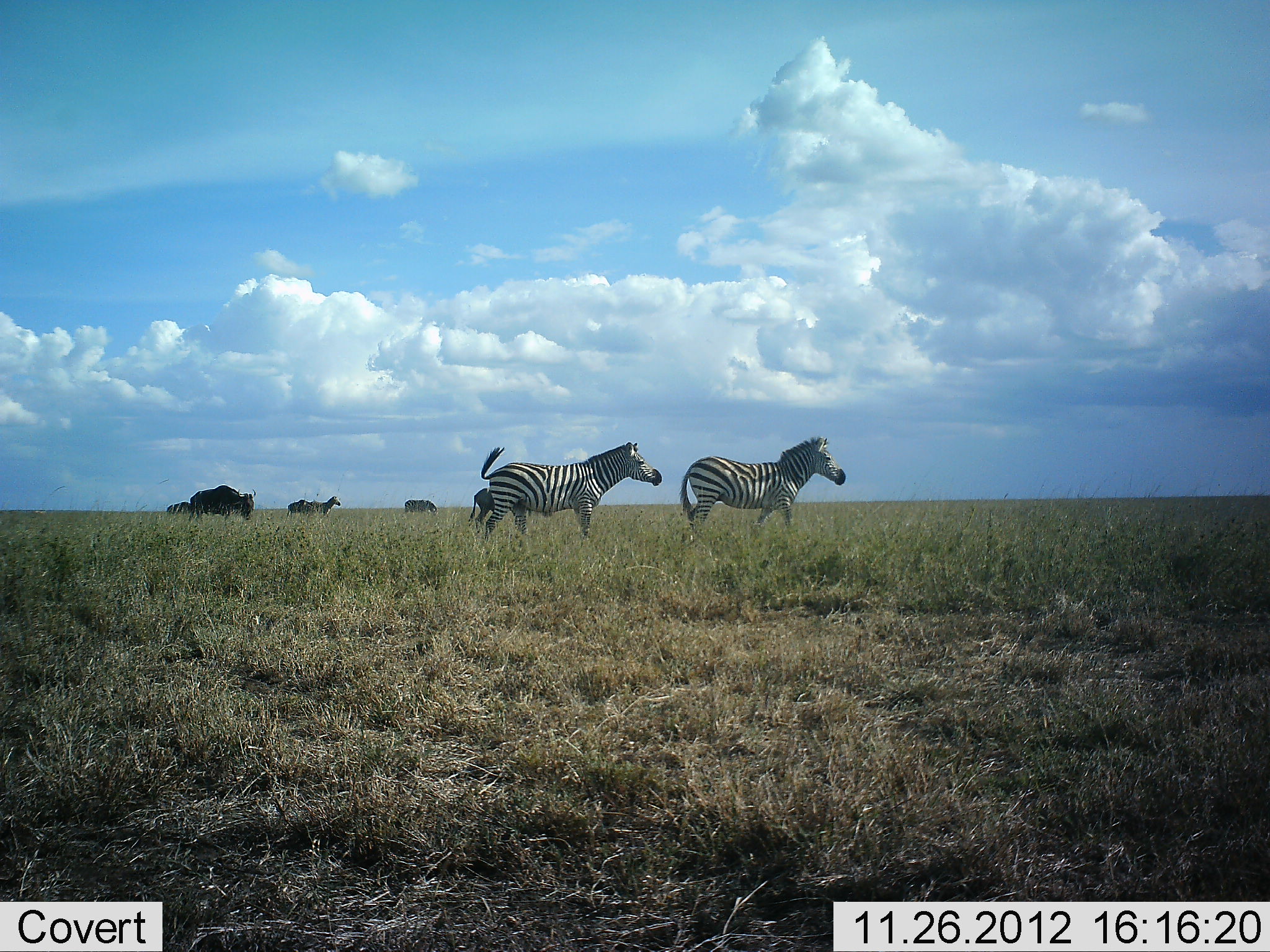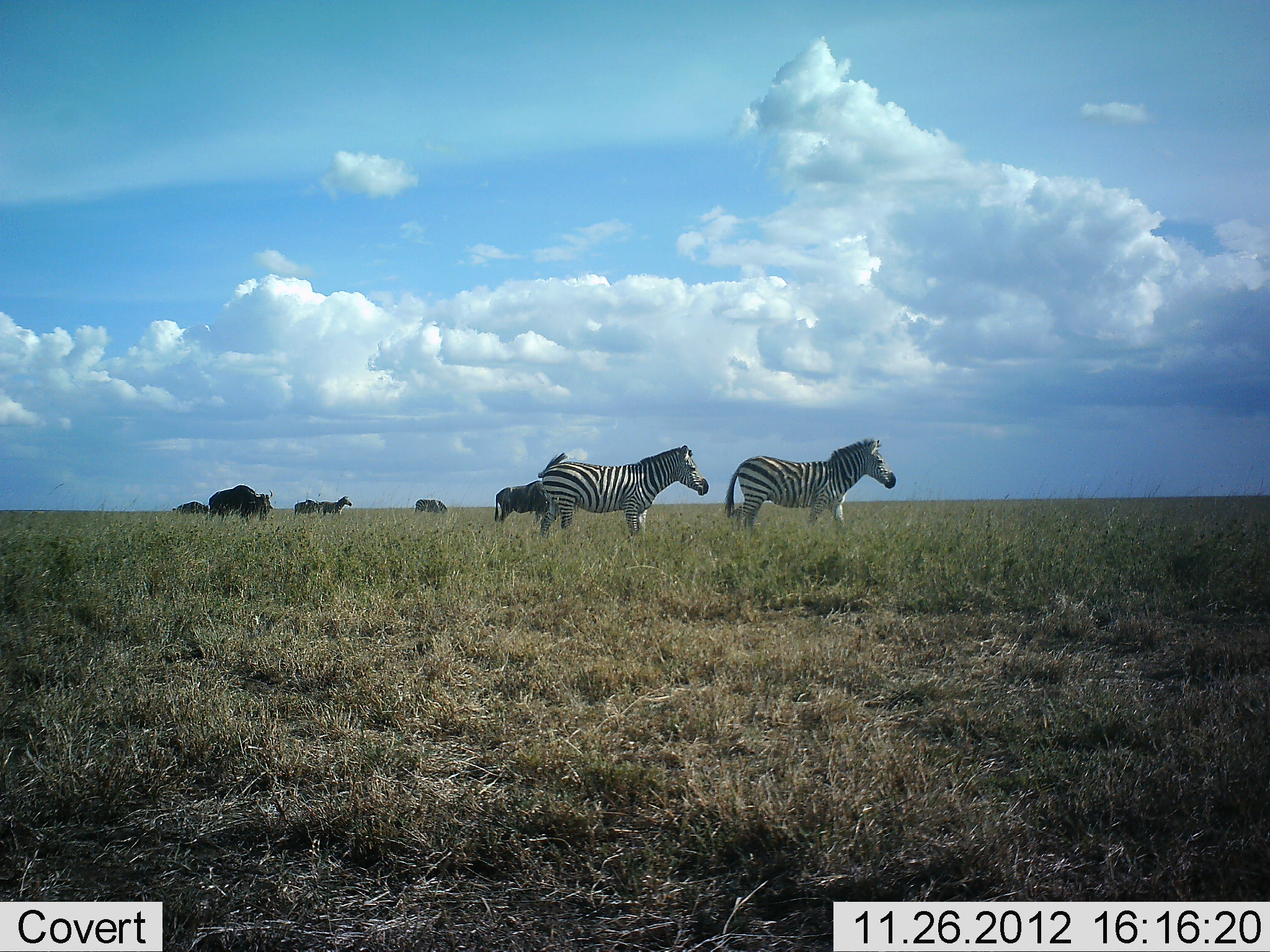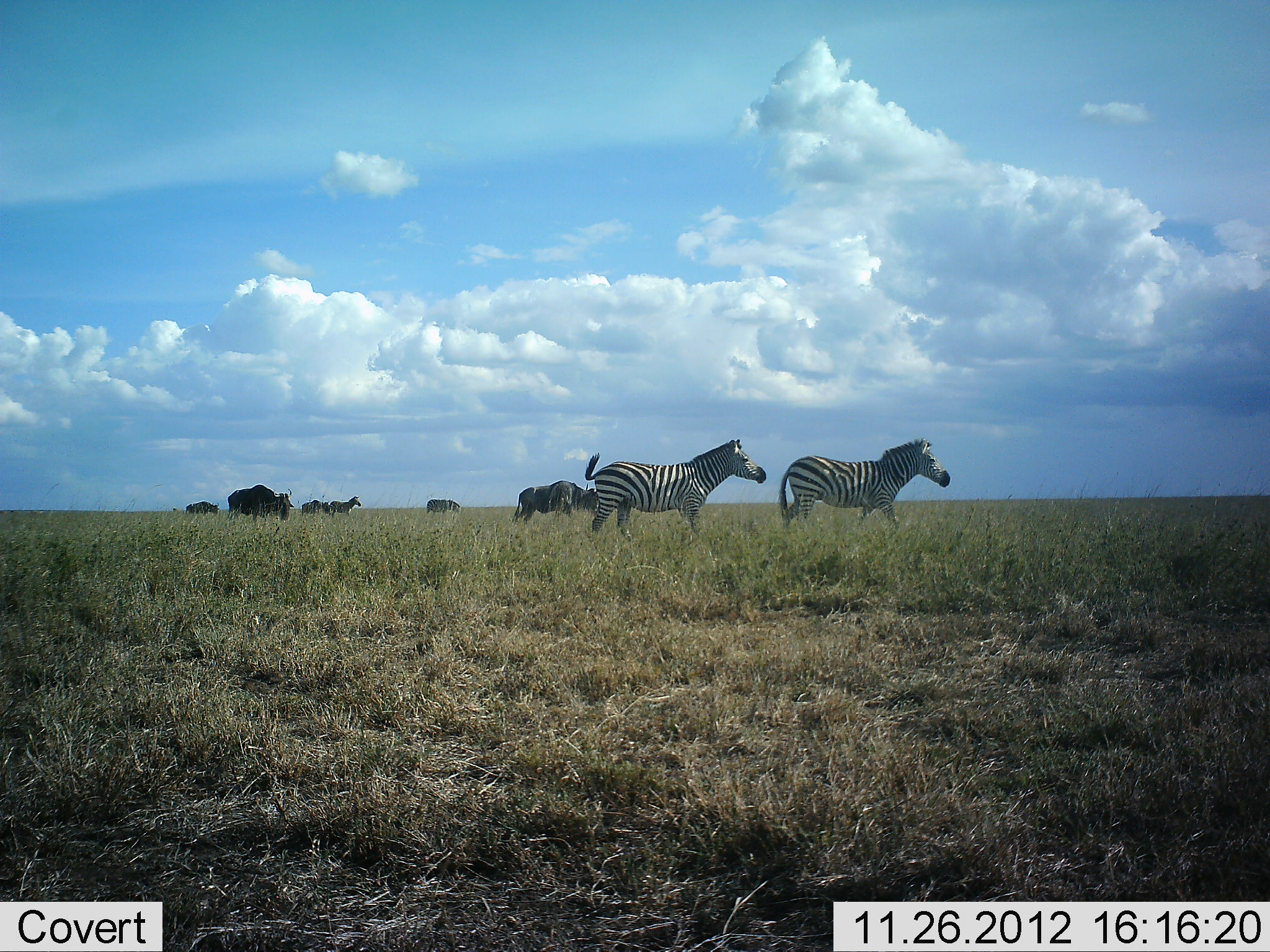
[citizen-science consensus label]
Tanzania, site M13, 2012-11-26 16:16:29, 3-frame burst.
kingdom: Animalia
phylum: Chordata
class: Mammalia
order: Artiodactyla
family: Bovidae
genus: Connochaetes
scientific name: Connochaetes taurinus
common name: blue wildebeest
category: wildebeest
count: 4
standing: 7%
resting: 0%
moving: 93%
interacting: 0%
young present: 0%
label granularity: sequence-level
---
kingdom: Animalia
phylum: Chordata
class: Mammalia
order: Perissodactyla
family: Equidae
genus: Equus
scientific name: Equus quagga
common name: plains zebra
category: zebra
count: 2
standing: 8%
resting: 0%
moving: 96%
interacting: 0%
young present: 0%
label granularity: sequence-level